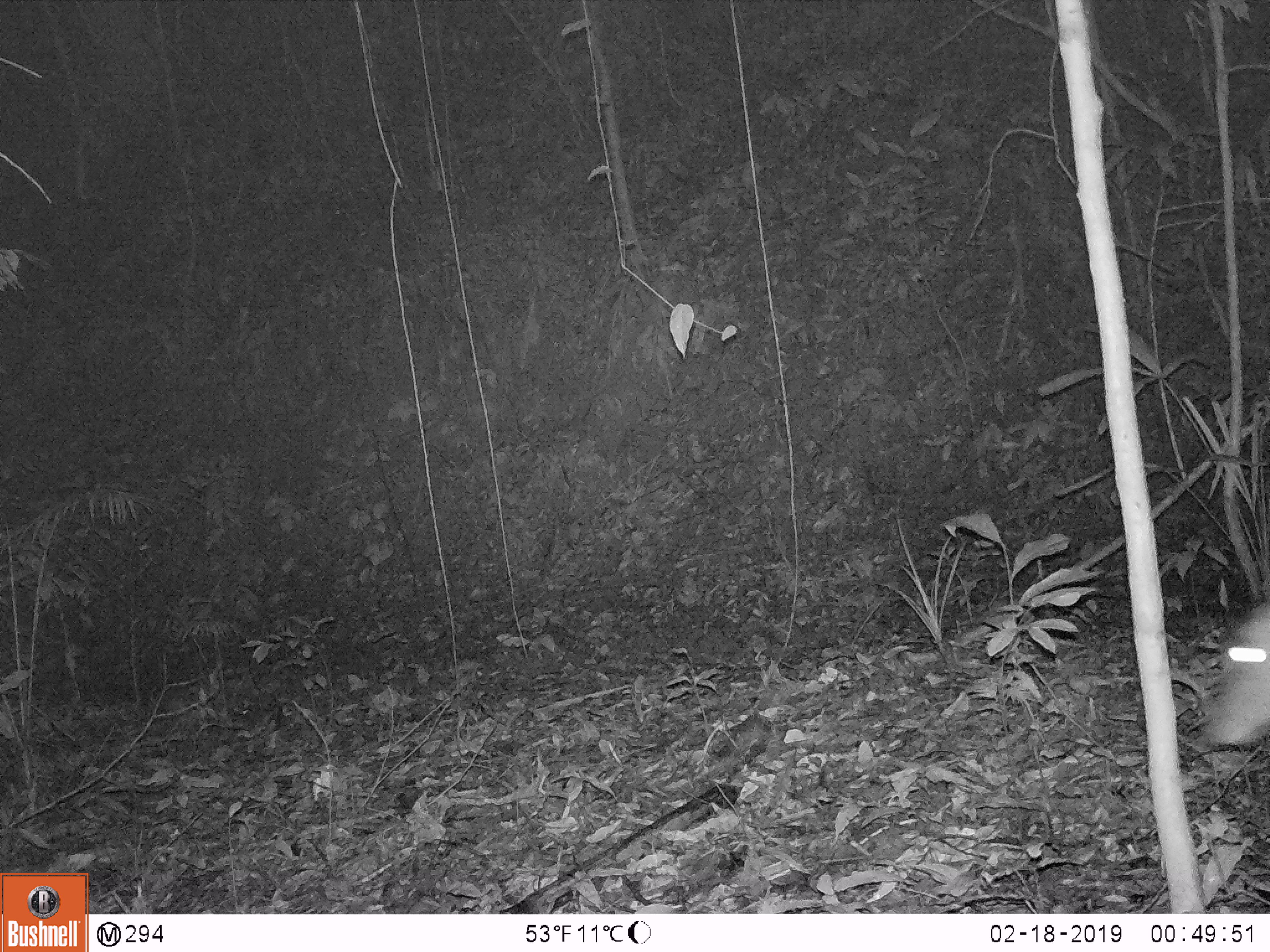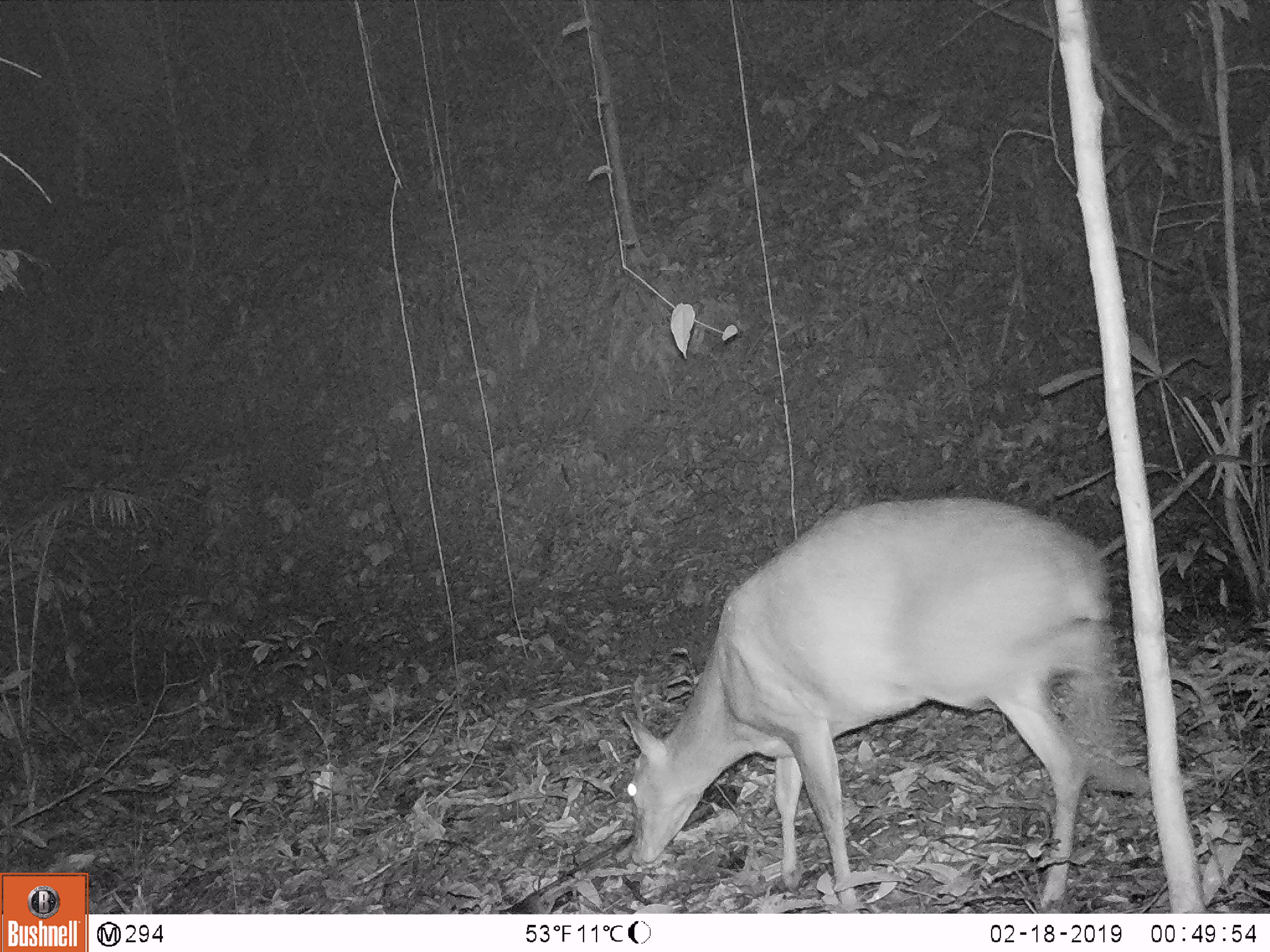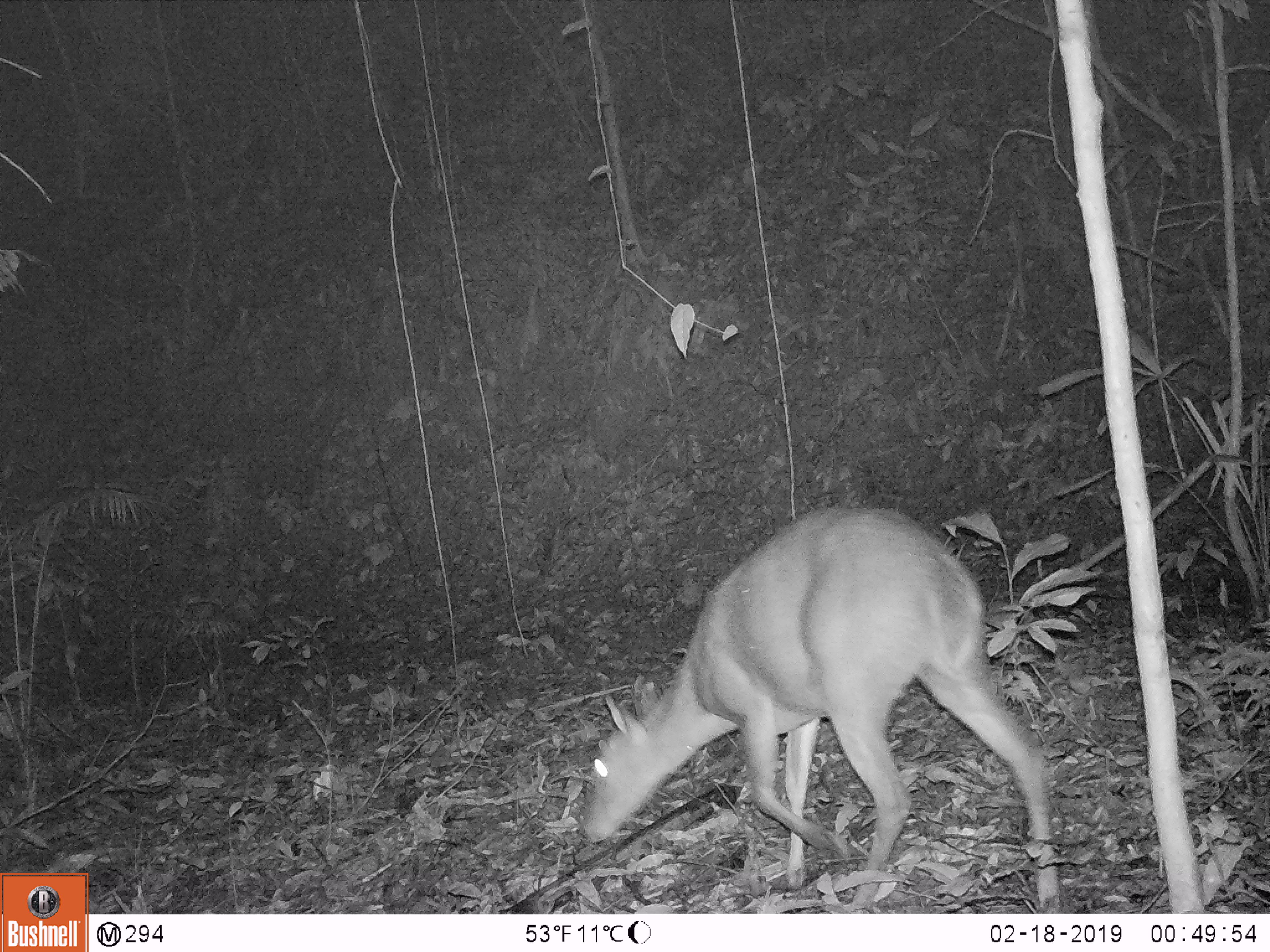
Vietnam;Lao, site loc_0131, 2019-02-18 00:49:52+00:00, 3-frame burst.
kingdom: Animalia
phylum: Chordata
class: Mammalia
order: Artiodactyla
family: Cervidae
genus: Muntiacus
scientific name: Muntiacus vuquangensis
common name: large-antlered muntjac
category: large antlered muntjac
Large antlered muntjac (large-antlered muntjac) (Muntiacus vuquangensis). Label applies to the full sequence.